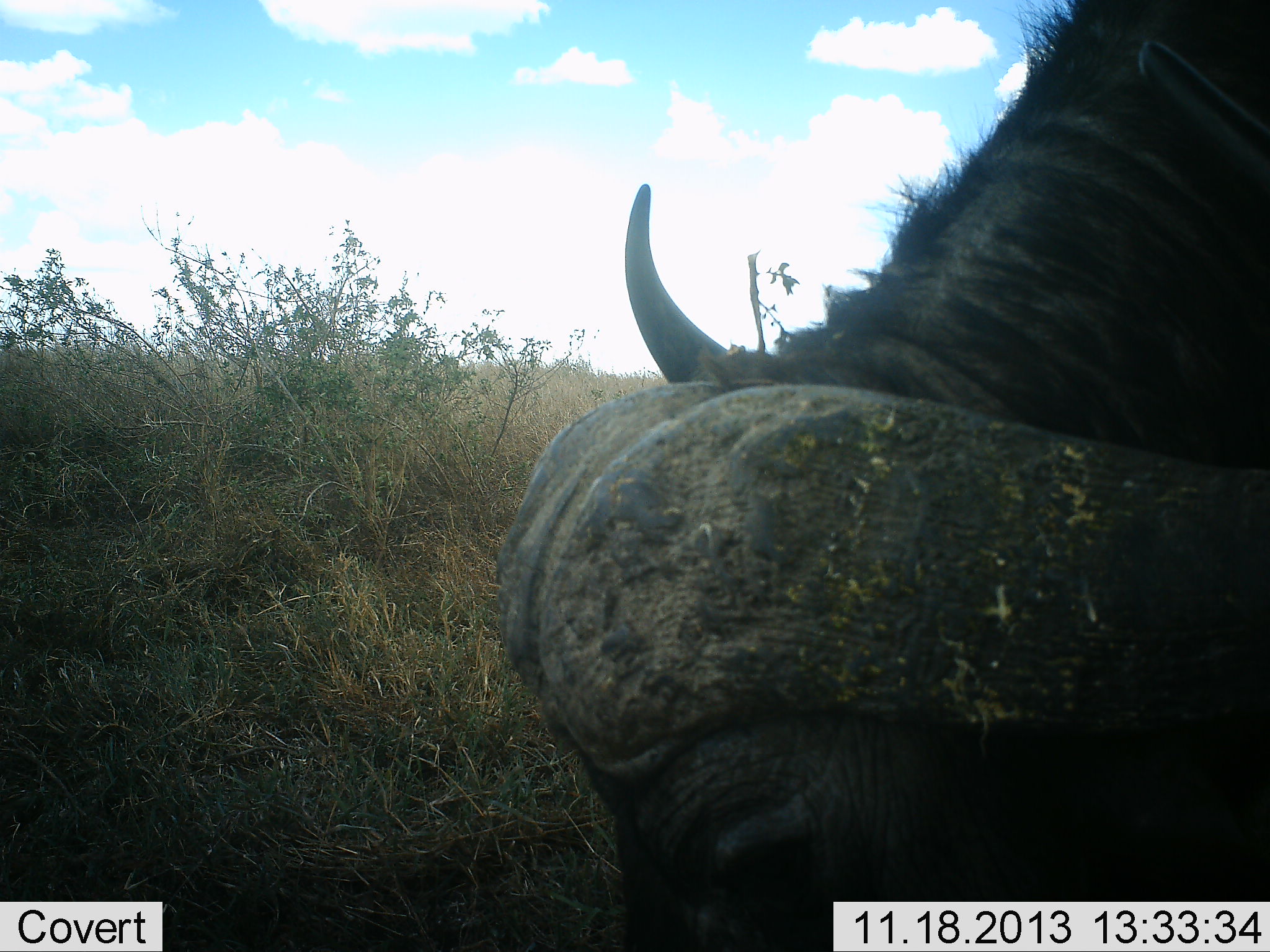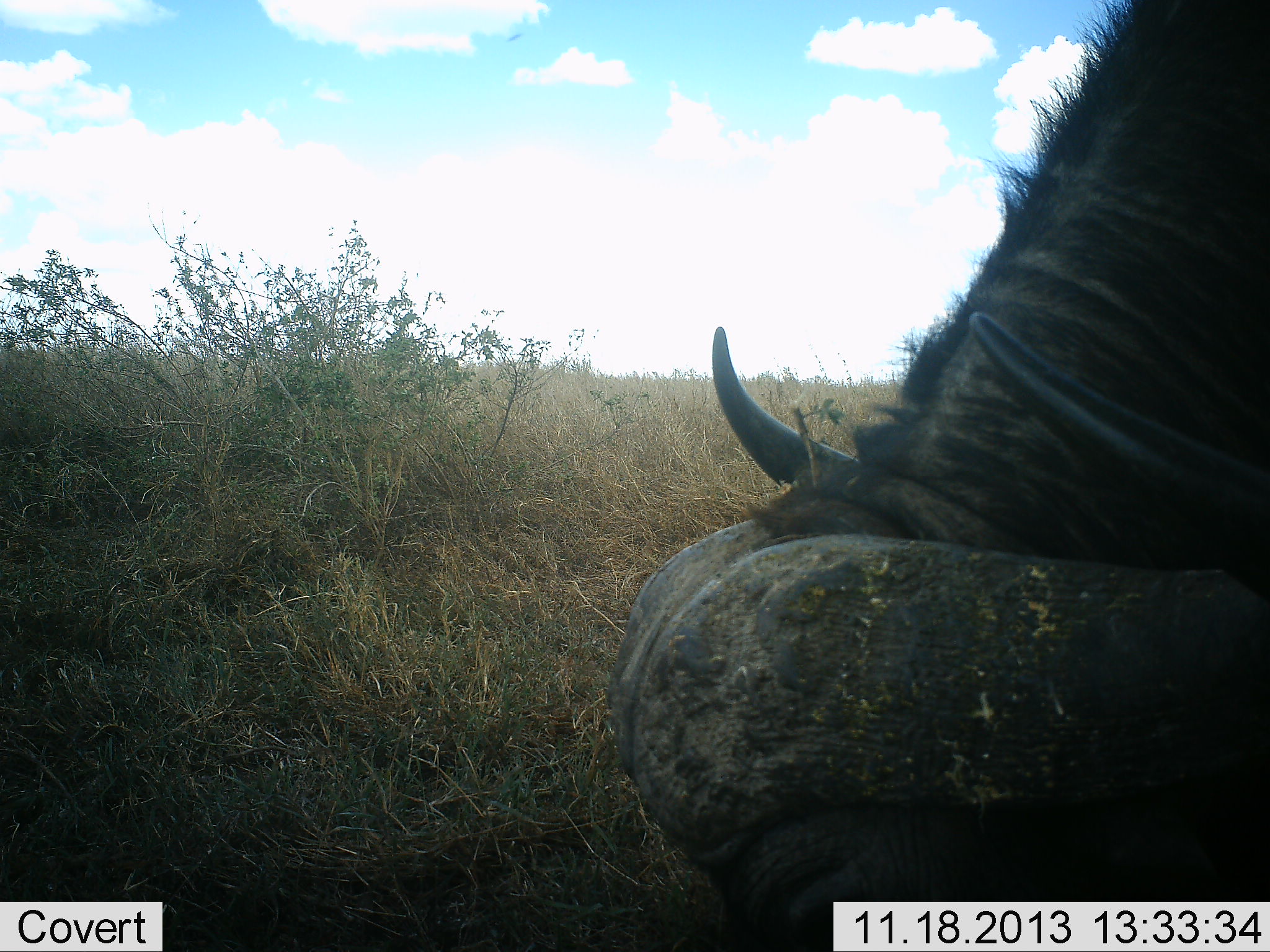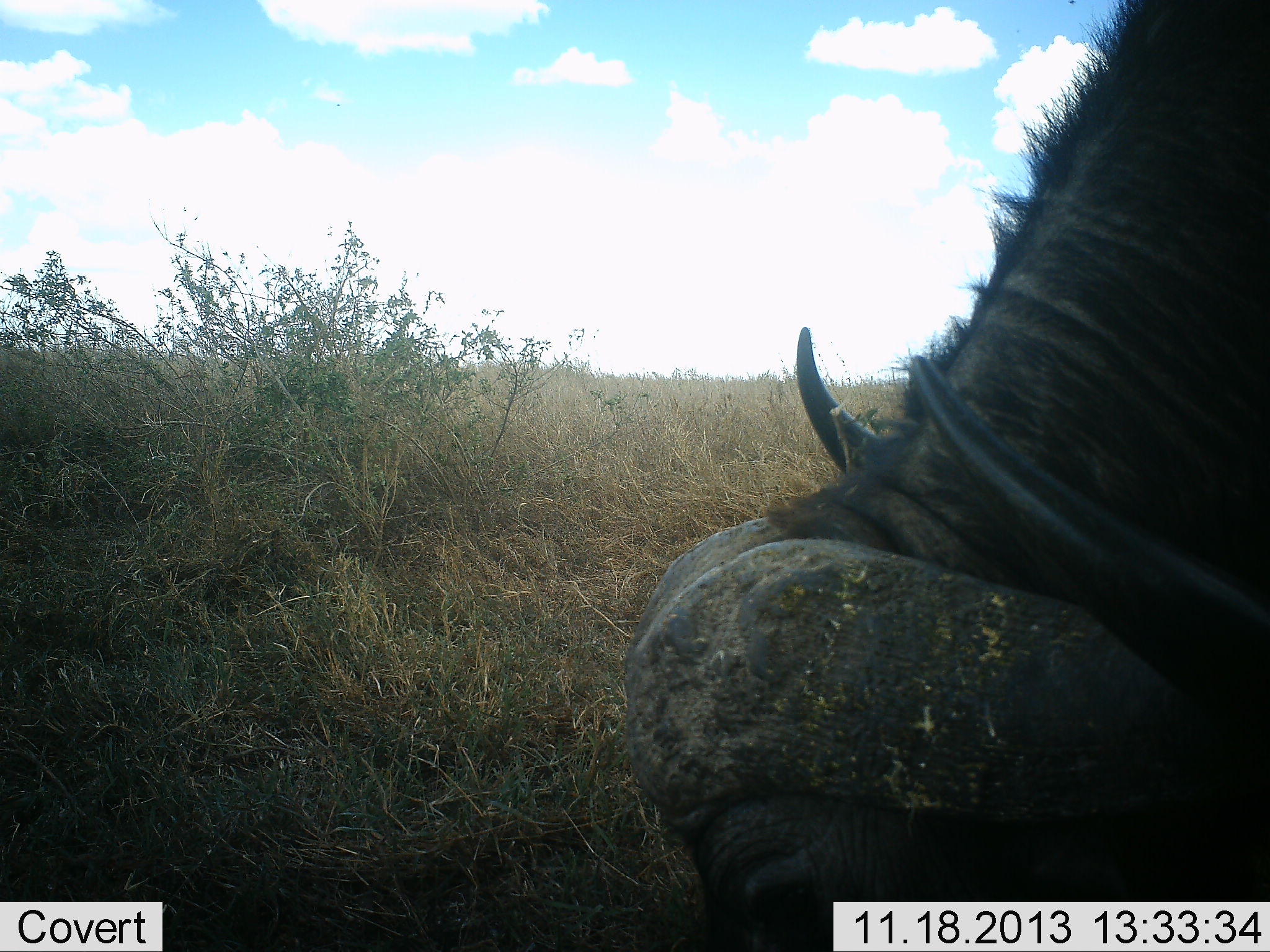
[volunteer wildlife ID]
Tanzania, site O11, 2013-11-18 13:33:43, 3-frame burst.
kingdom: Animalia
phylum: Chordata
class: Mammalia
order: Artiodactyla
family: Bovidae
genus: Syncerus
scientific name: Syncerus caffer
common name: cape buffalo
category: buffalo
Buffalo (cape buffalo) (Syncerus caffer), count 1. Behavior (volunteer vote fractions): standing 8%, resting 0%, moving 4%, interacting 0%. Young present (vote fraction): 0%. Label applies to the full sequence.